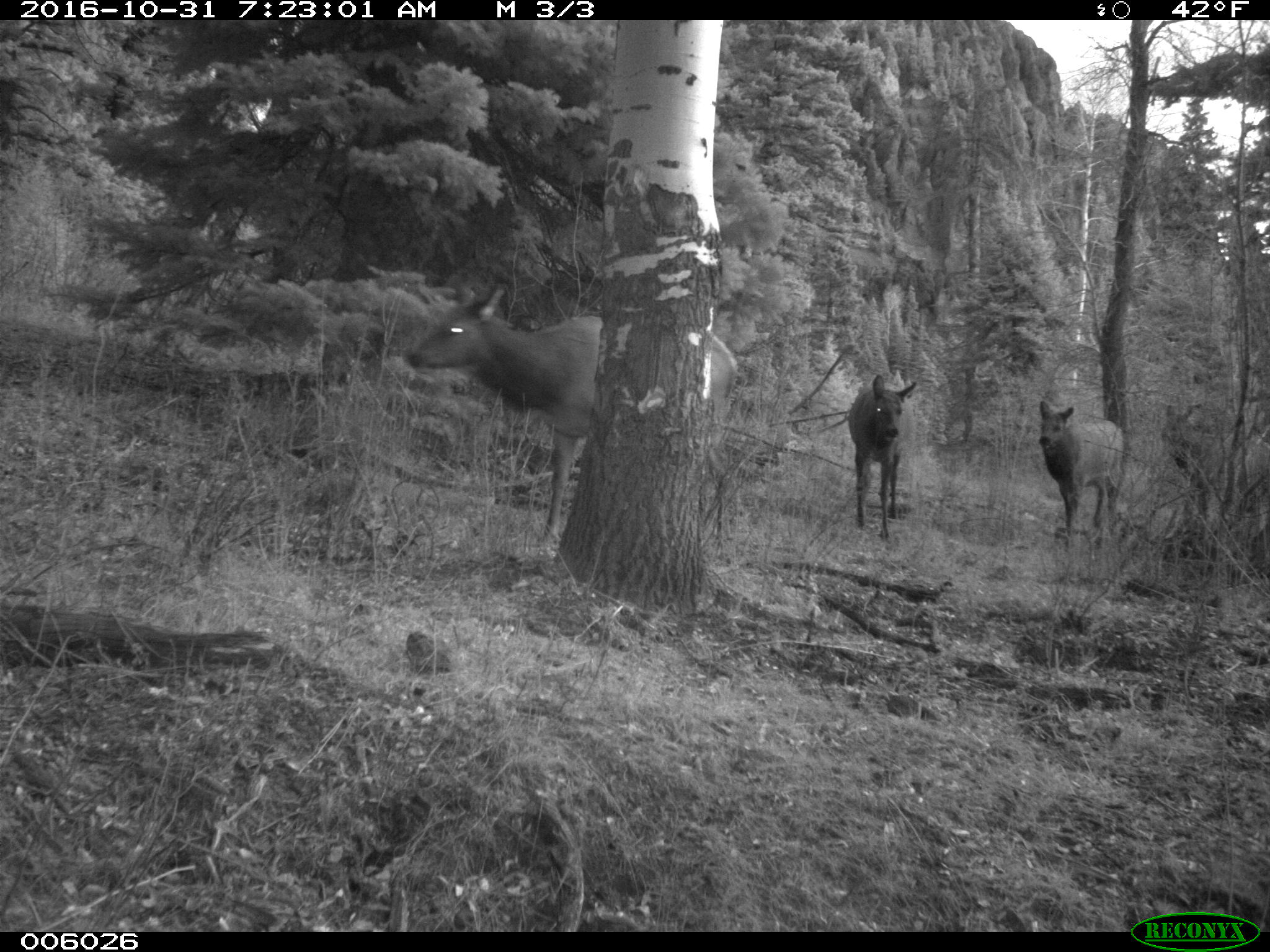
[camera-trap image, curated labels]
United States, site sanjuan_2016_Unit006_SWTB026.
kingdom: Animalia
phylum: Chordata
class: Mammalia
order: Artiodactyla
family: Cervidae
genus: Cervus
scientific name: Cervus elaphus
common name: red deer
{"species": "Cervus elaphus (red deer)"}